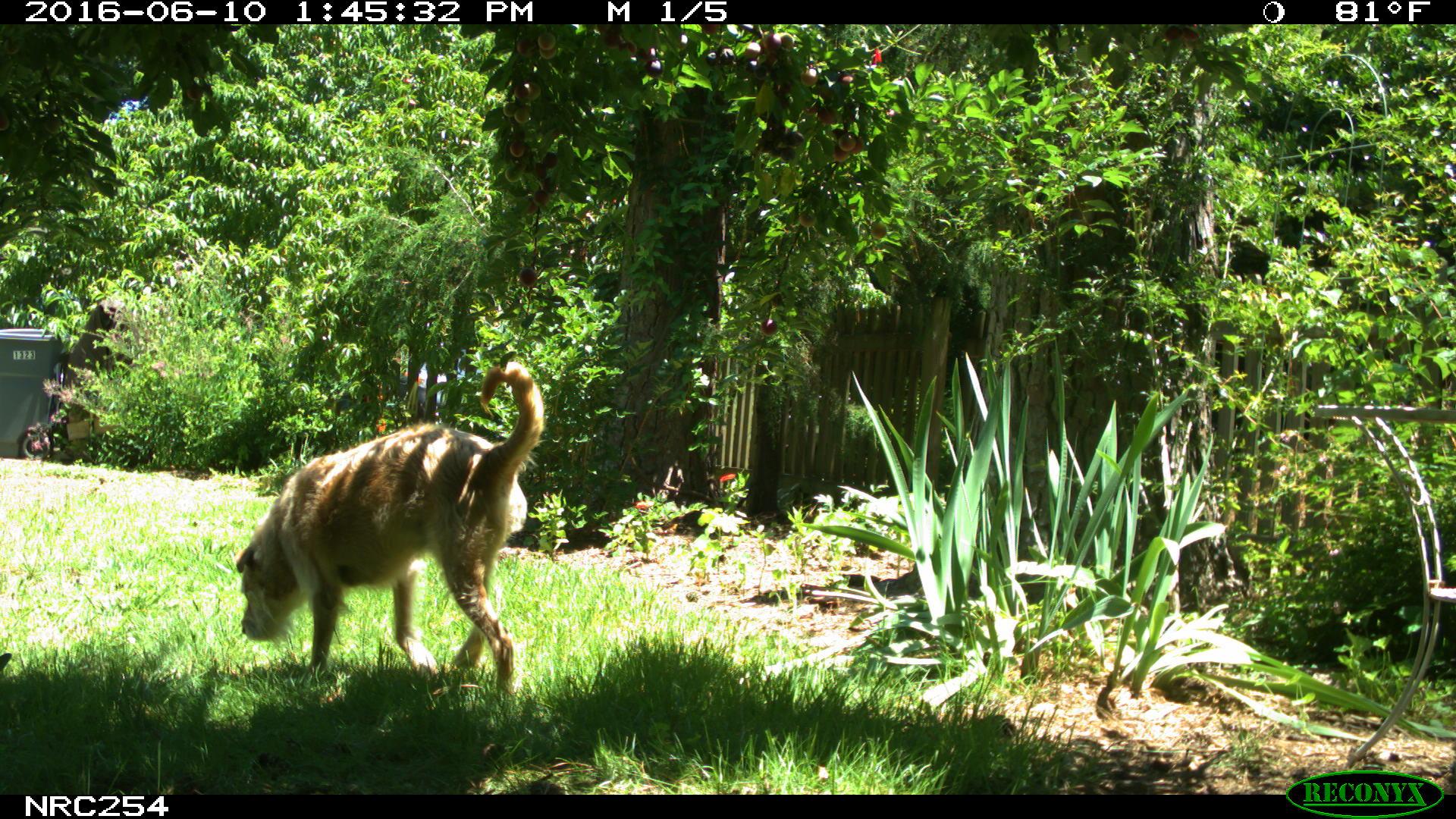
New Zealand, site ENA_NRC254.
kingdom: Animalia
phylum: Chordata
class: Mammalia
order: Carnivora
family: Canidae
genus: Canis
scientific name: Canis familiaris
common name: domestic dog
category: dog